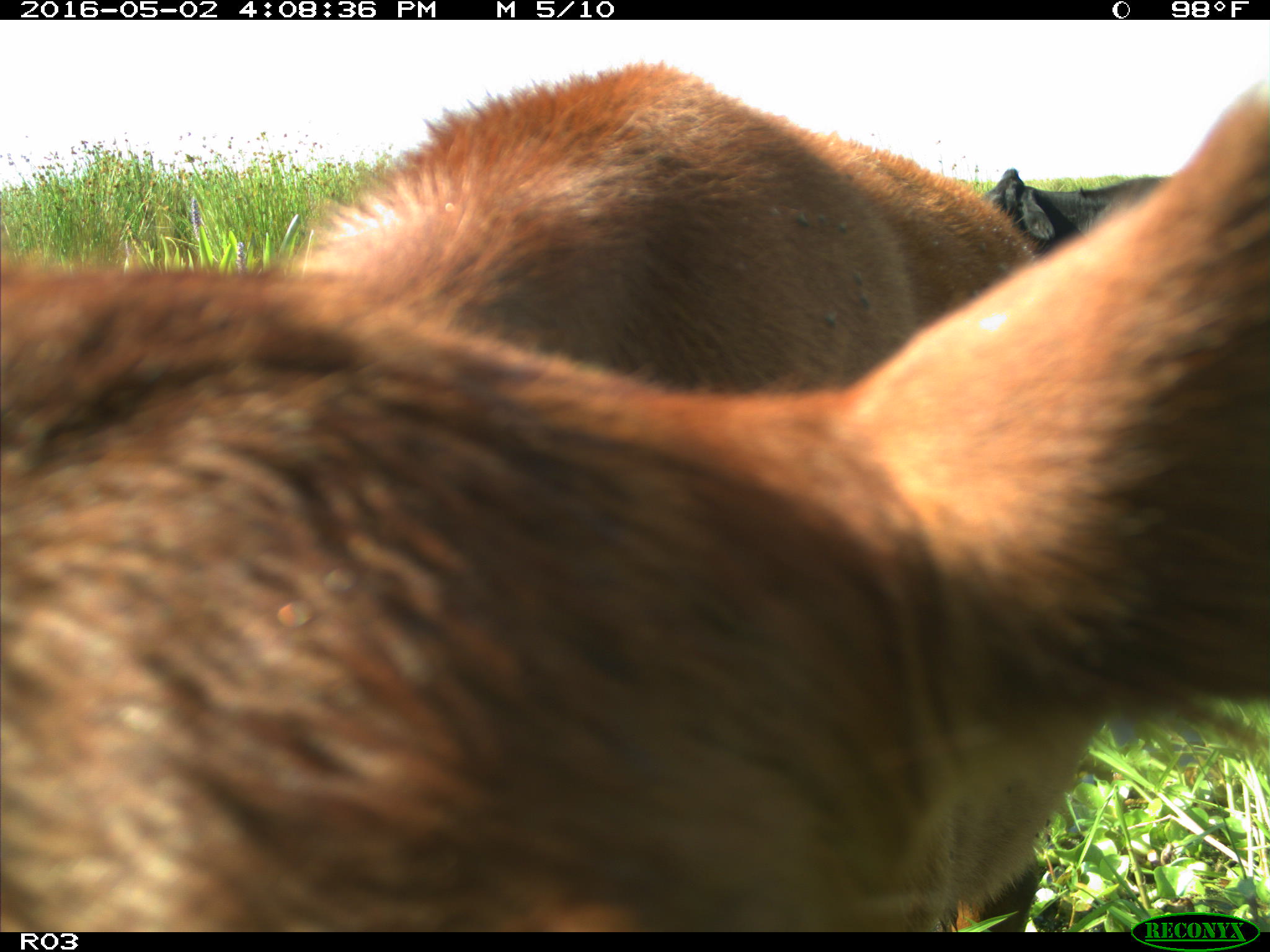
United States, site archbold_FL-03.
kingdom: Animalia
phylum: Chordata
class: Mammalia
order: Artiodactyla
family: Bovidae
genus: Bos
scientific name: Bos taurus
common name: domestic cow